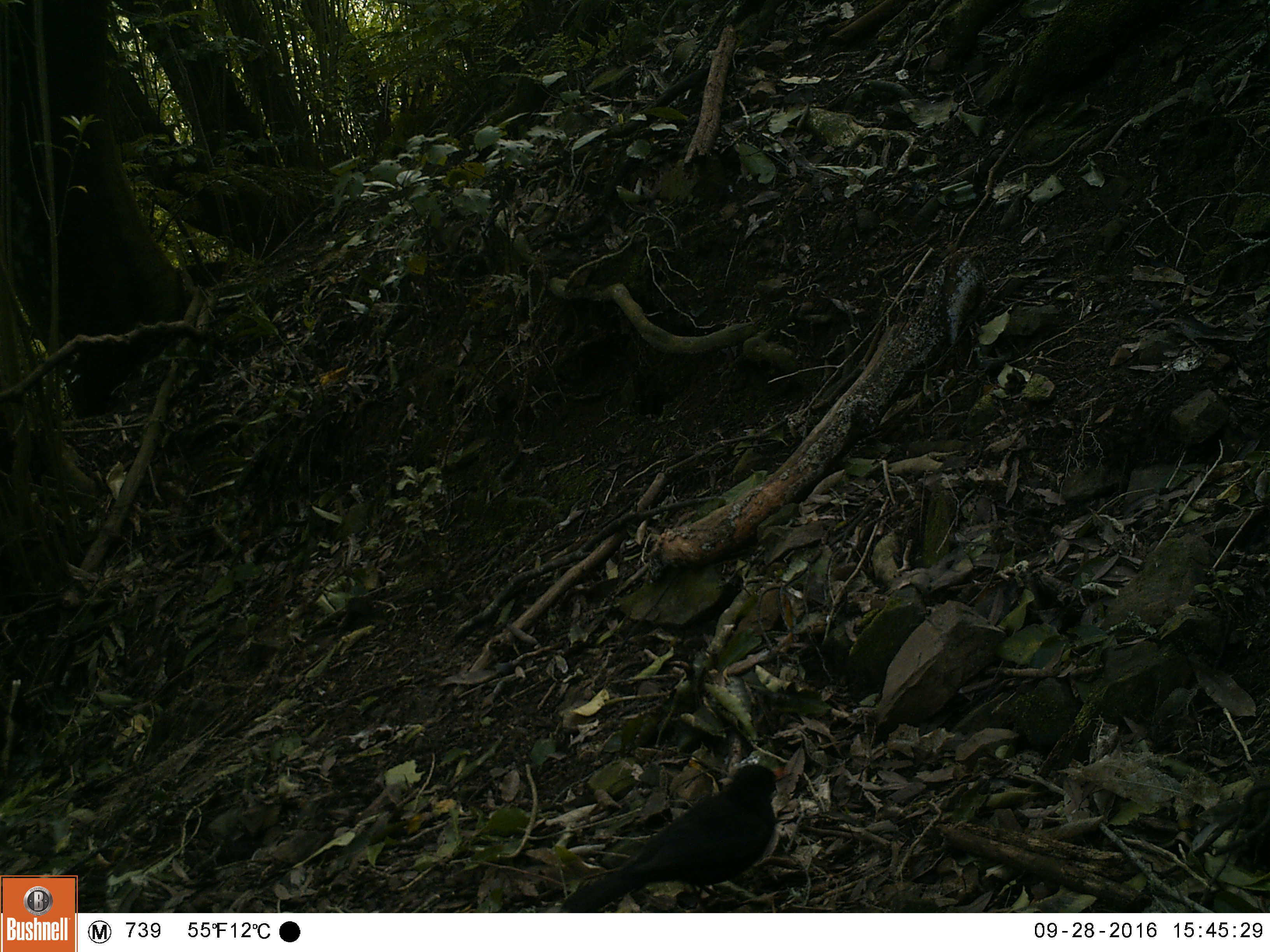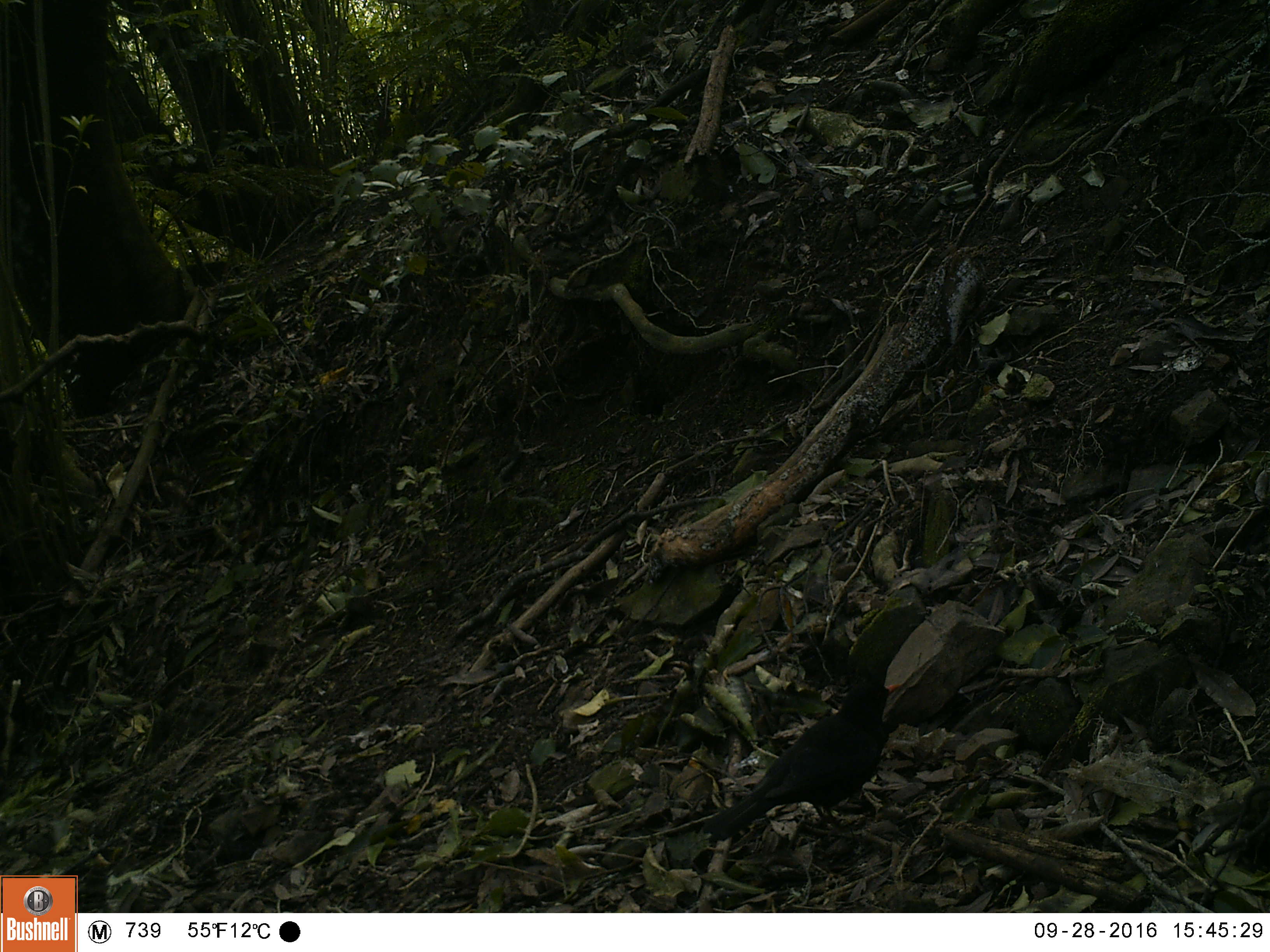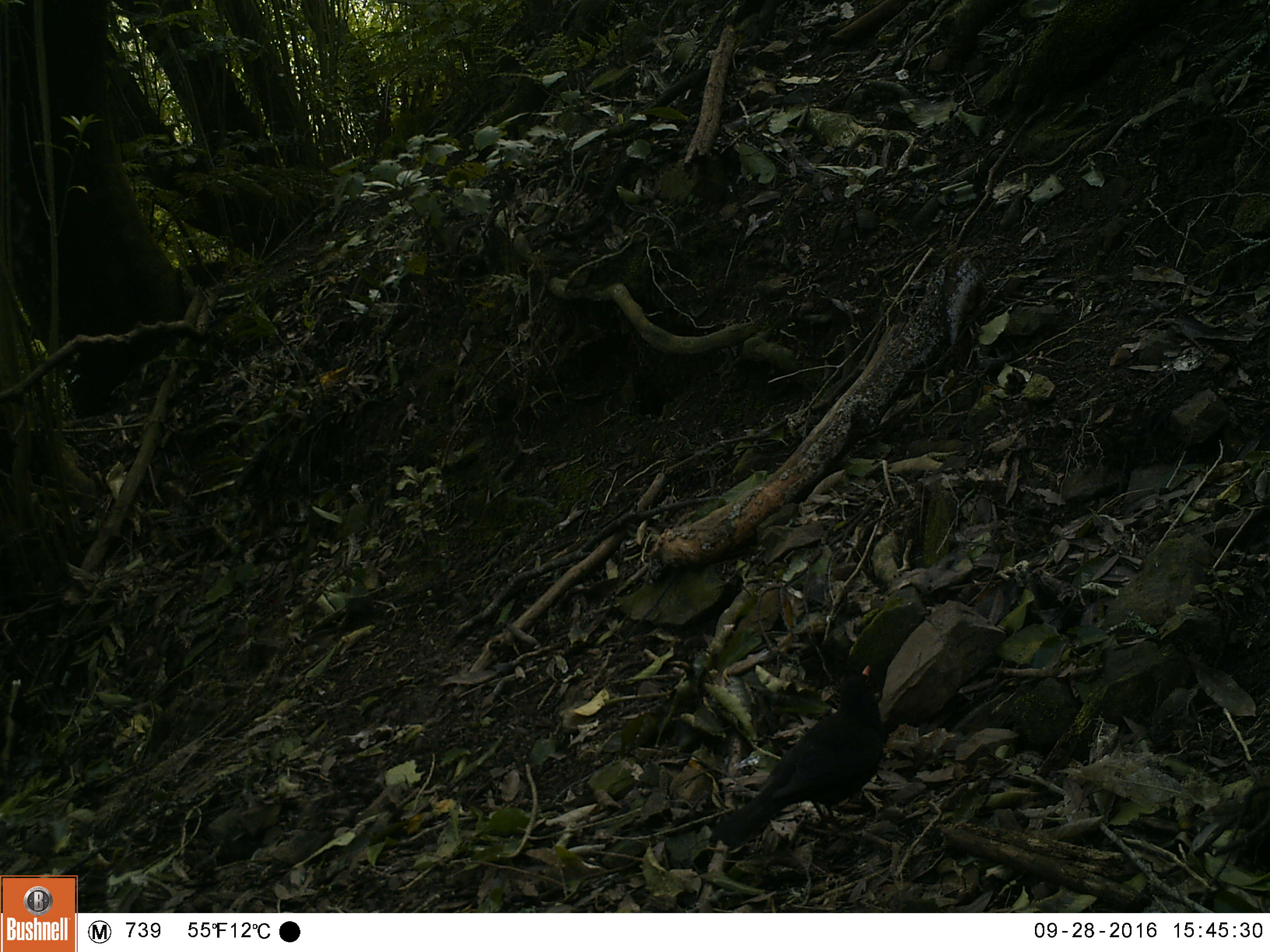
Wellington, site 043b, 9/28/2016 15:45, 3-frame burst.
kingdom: Animalia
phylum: Chordata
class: Aves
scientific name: Aves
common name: bird